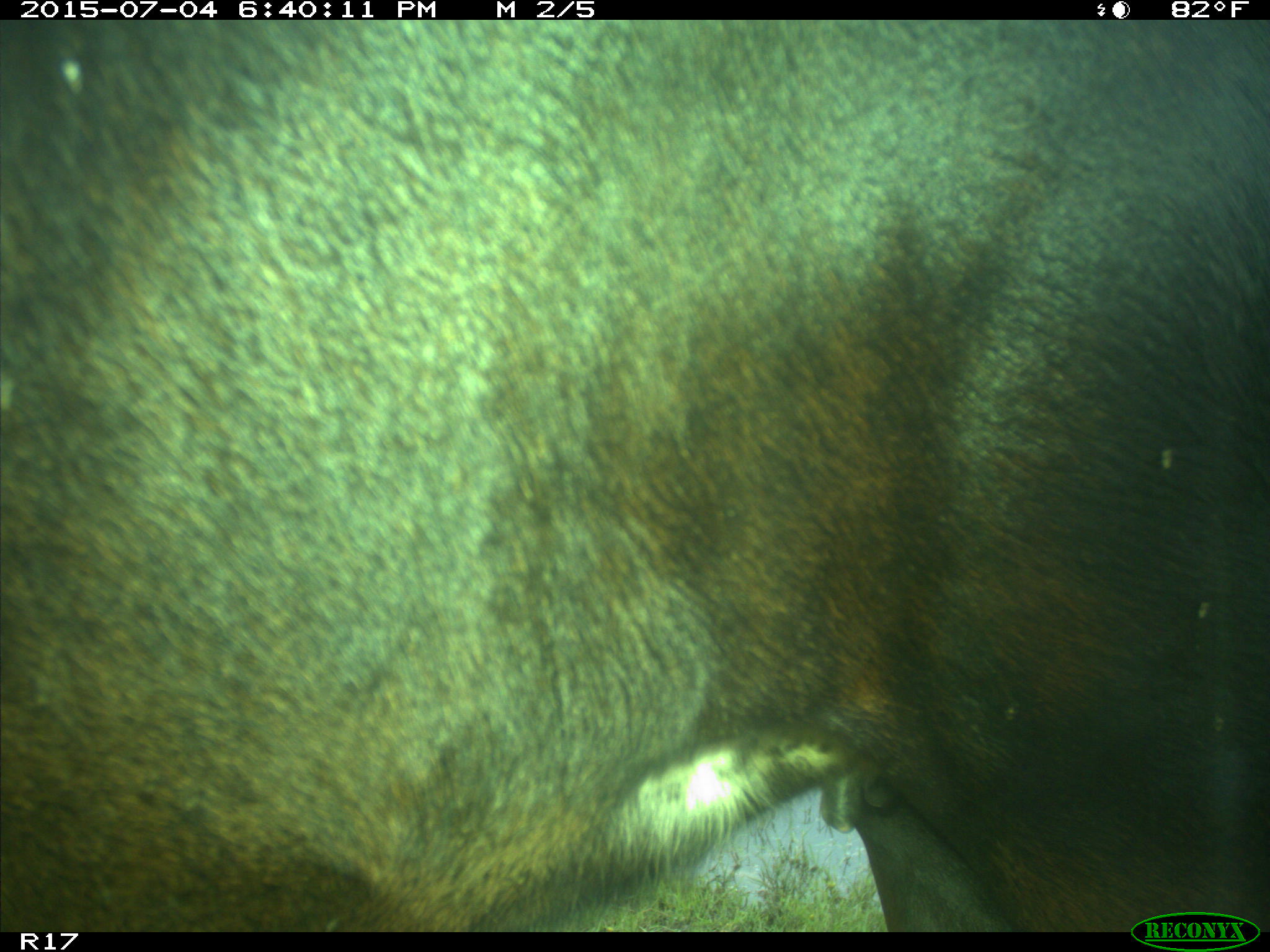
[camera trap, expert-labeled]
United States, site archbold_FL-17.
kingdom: Animalia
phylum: Chordata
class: Mammalia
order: Artiodactyla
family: Bovidae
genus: Bos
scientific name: Bos taurus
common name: domestic cow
Bos taurus (domestic cow).